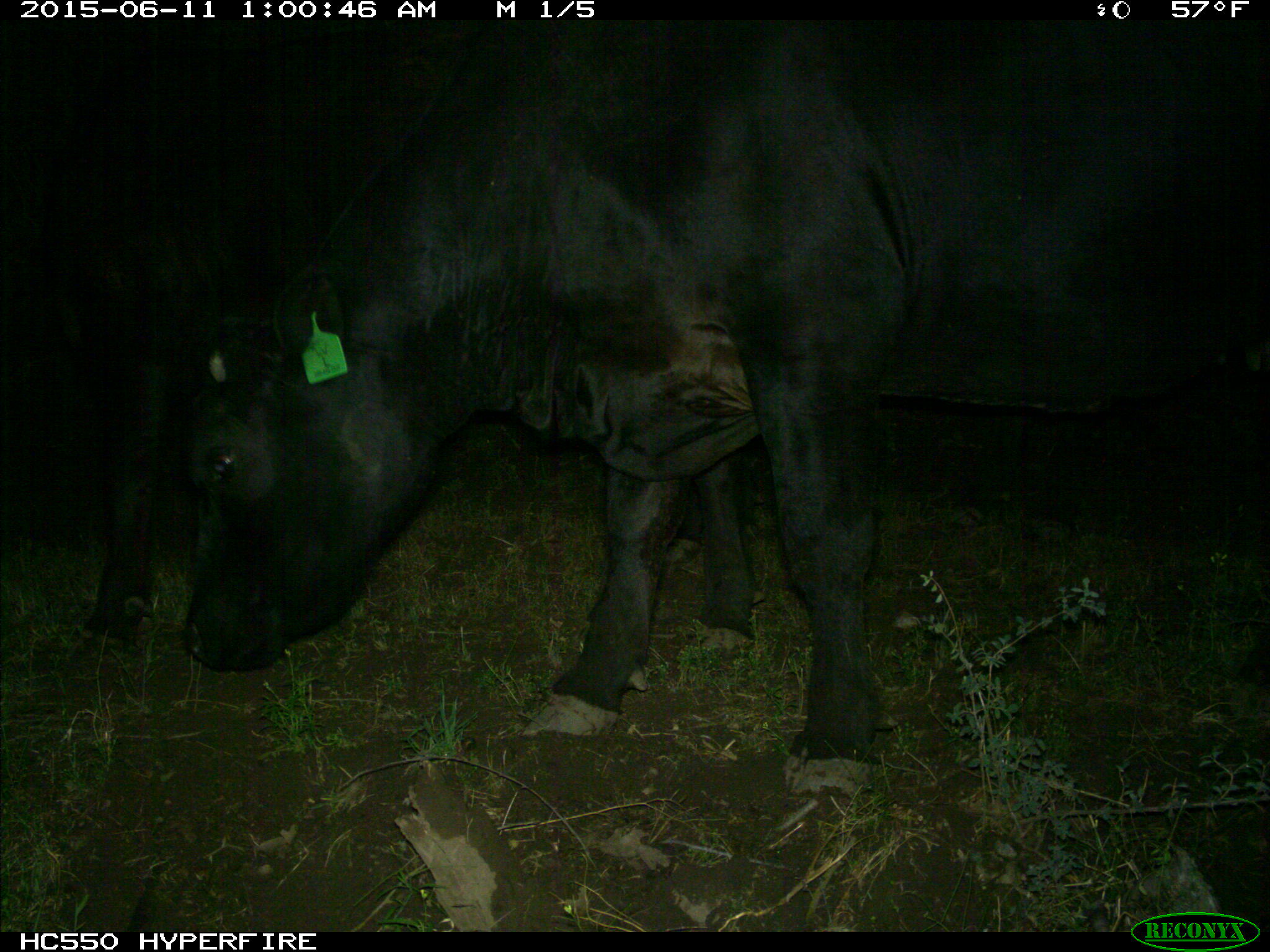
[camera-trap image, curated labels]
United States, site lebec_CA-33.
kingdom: Animalia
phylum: Chordata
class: Mammalia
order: Artiodactyla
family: Bovidae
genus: Bos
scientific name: Bos taurus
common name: domestic cow